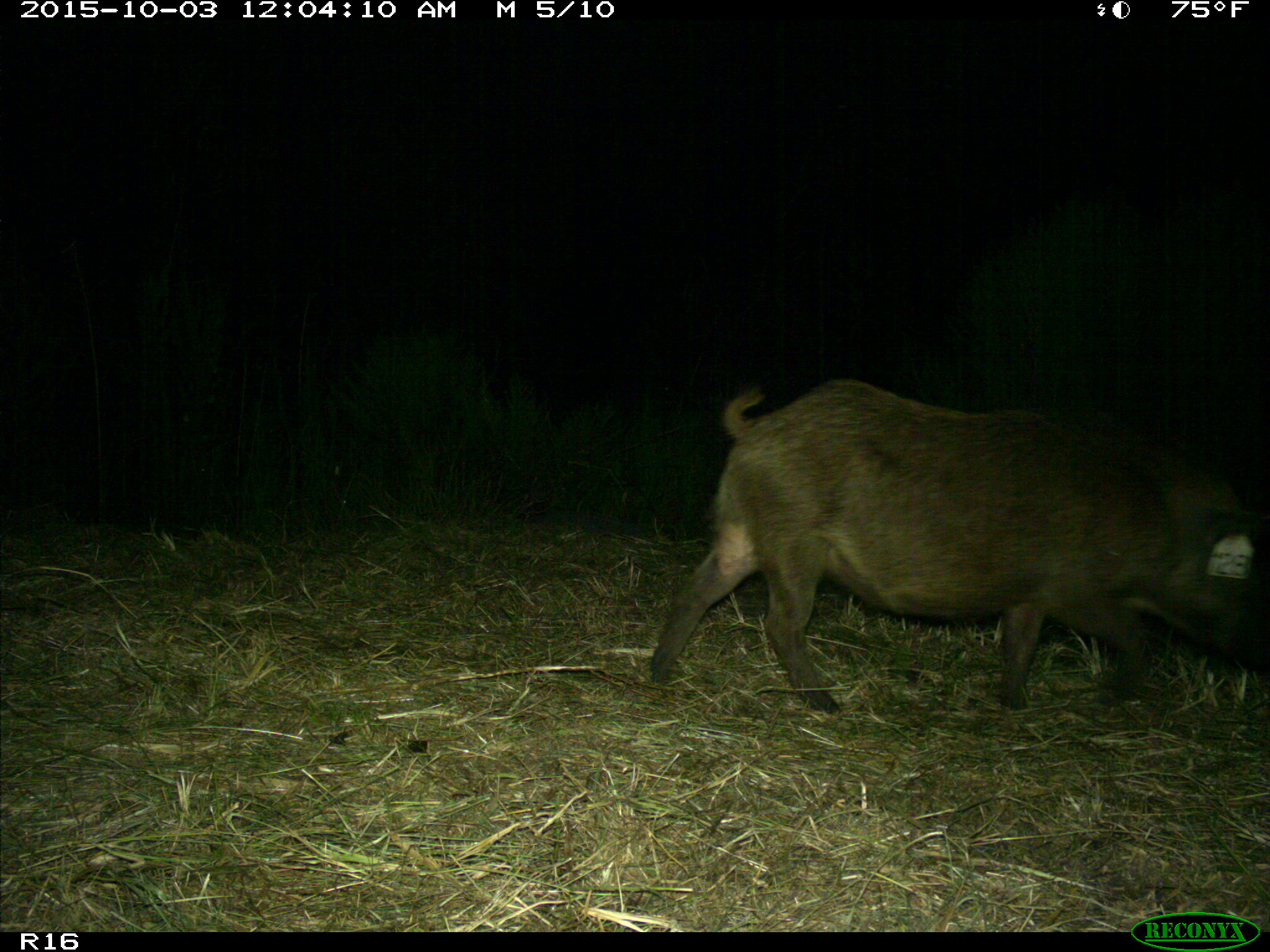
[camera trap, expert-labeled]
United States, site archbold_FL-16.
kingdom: Animalia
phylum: Chordata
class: Mammalia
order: Artiodactyla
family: Suidae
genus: Sus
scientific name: Sus scrofa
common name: wild boar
Sus scrofa (wild boar).